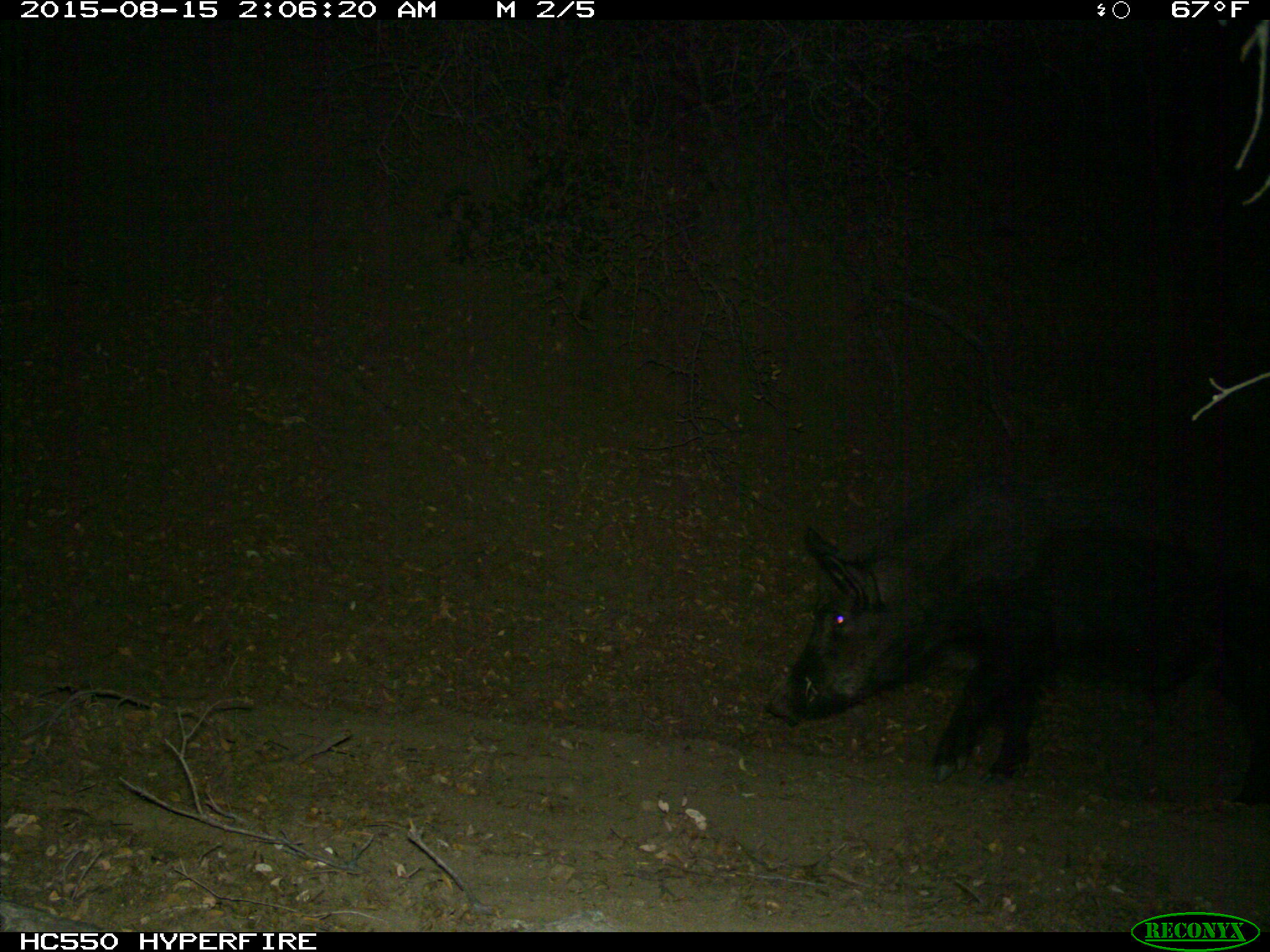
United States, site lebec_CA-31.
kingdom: Animalia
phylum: Chordata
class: Mammalia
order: Artiodactyla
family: Suidae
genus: Sus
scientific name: Sus scrofa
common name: wild boar